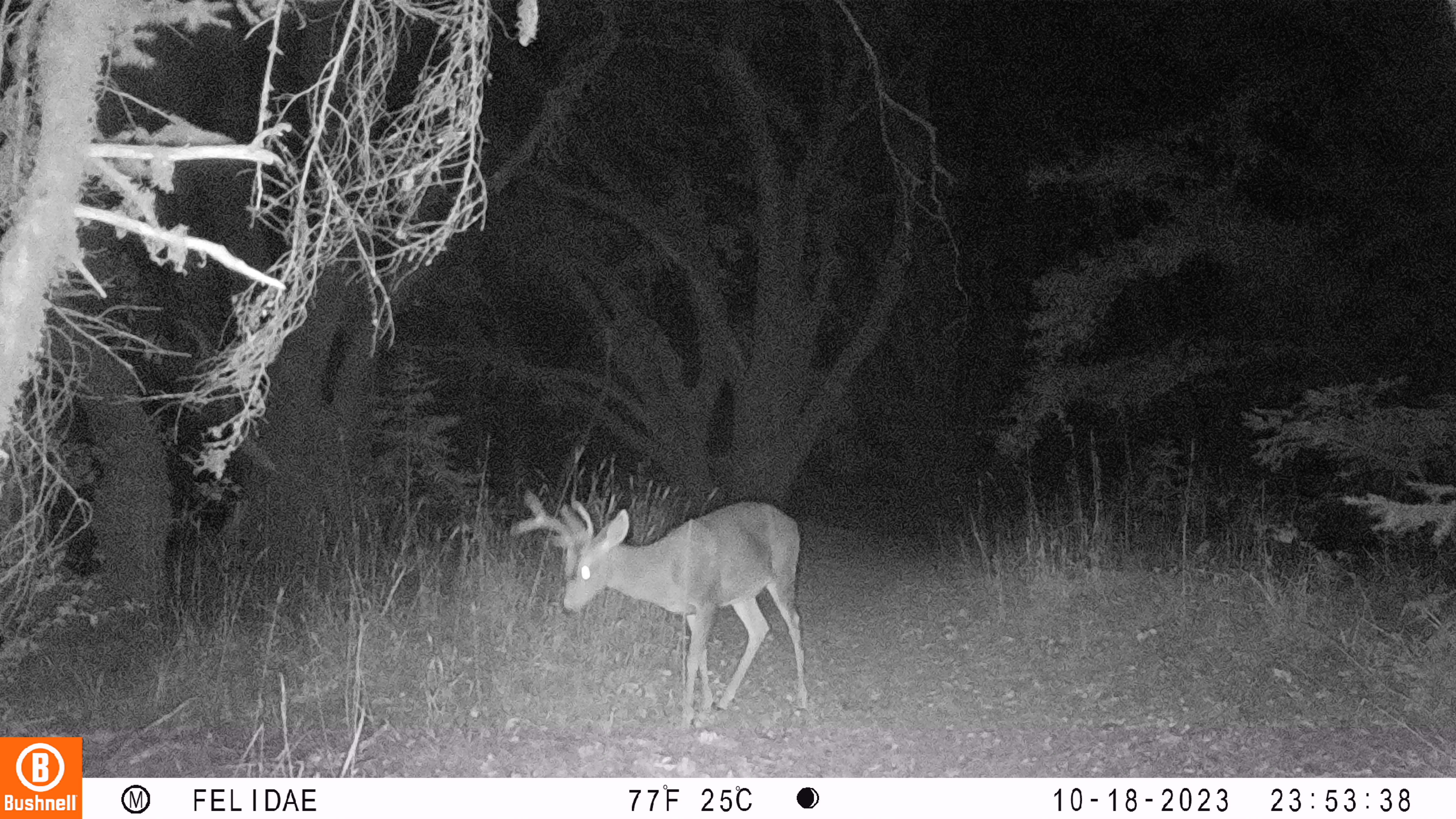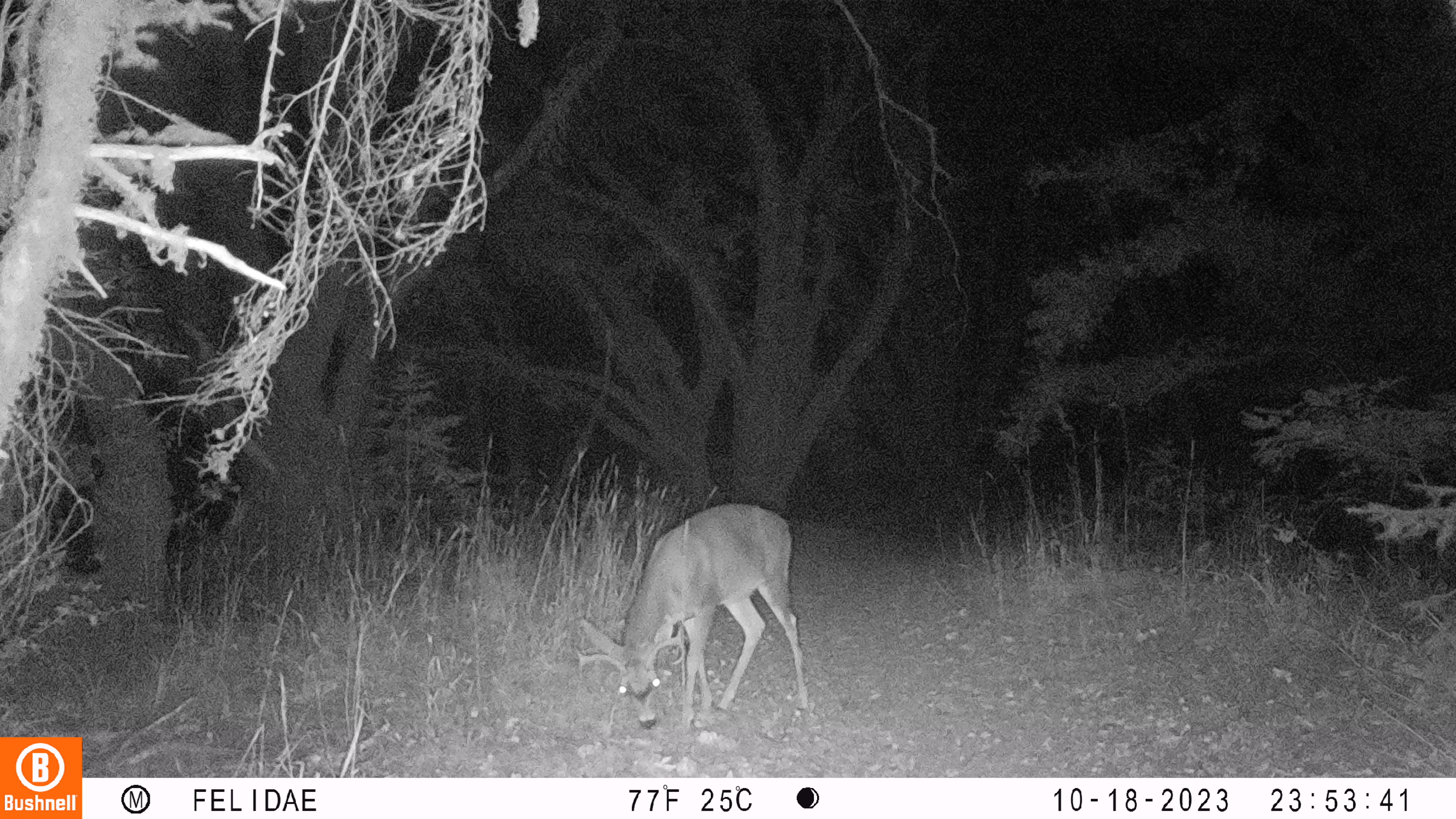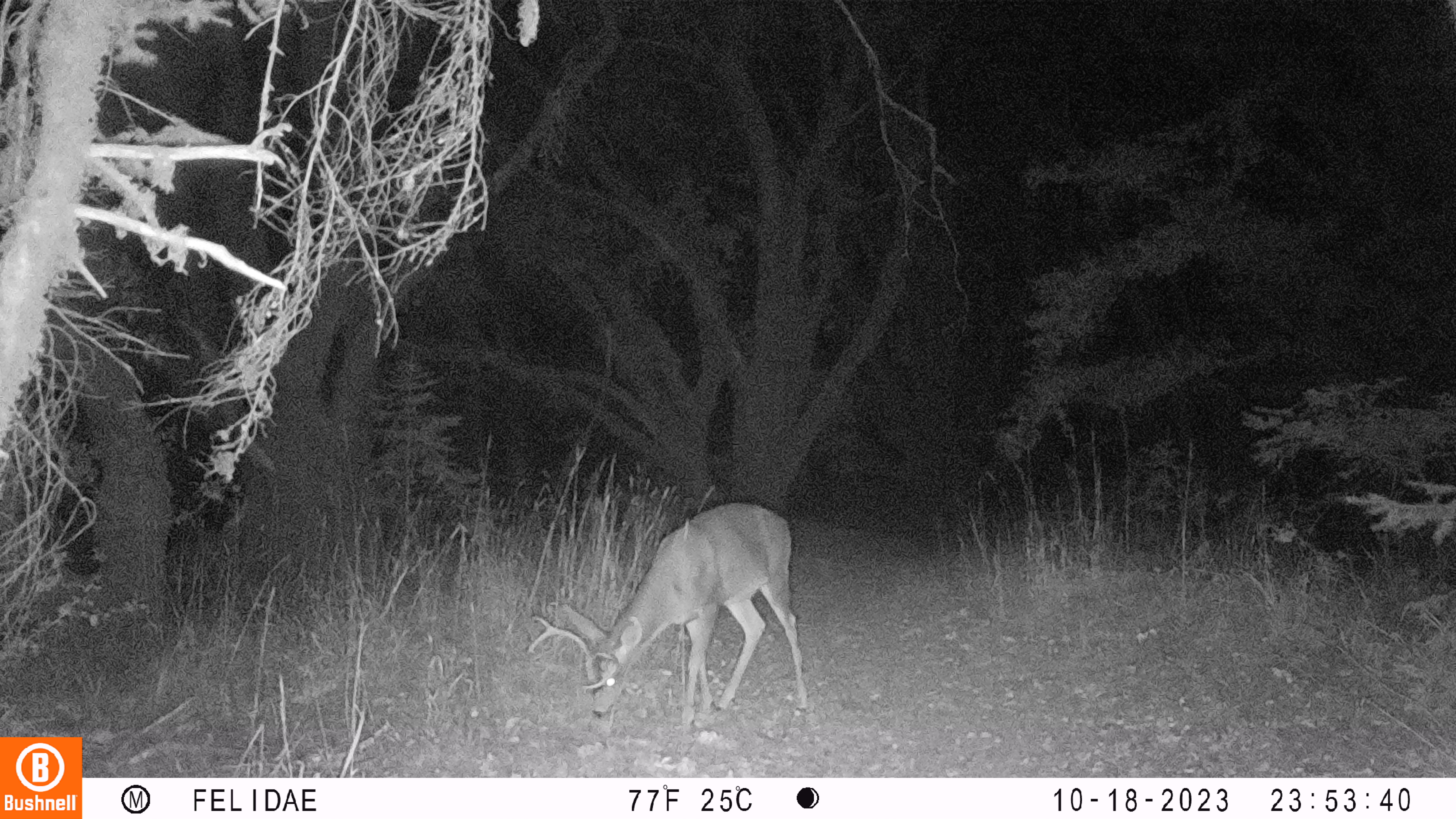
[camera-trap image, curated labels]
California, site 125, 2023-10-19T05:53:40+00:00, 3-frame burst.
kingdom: Animalia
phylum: Chordata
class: Mammalia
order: Artiodactyla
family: Cervidae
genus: Odocoileus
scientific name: Odocoileus hemionus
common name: mule deer